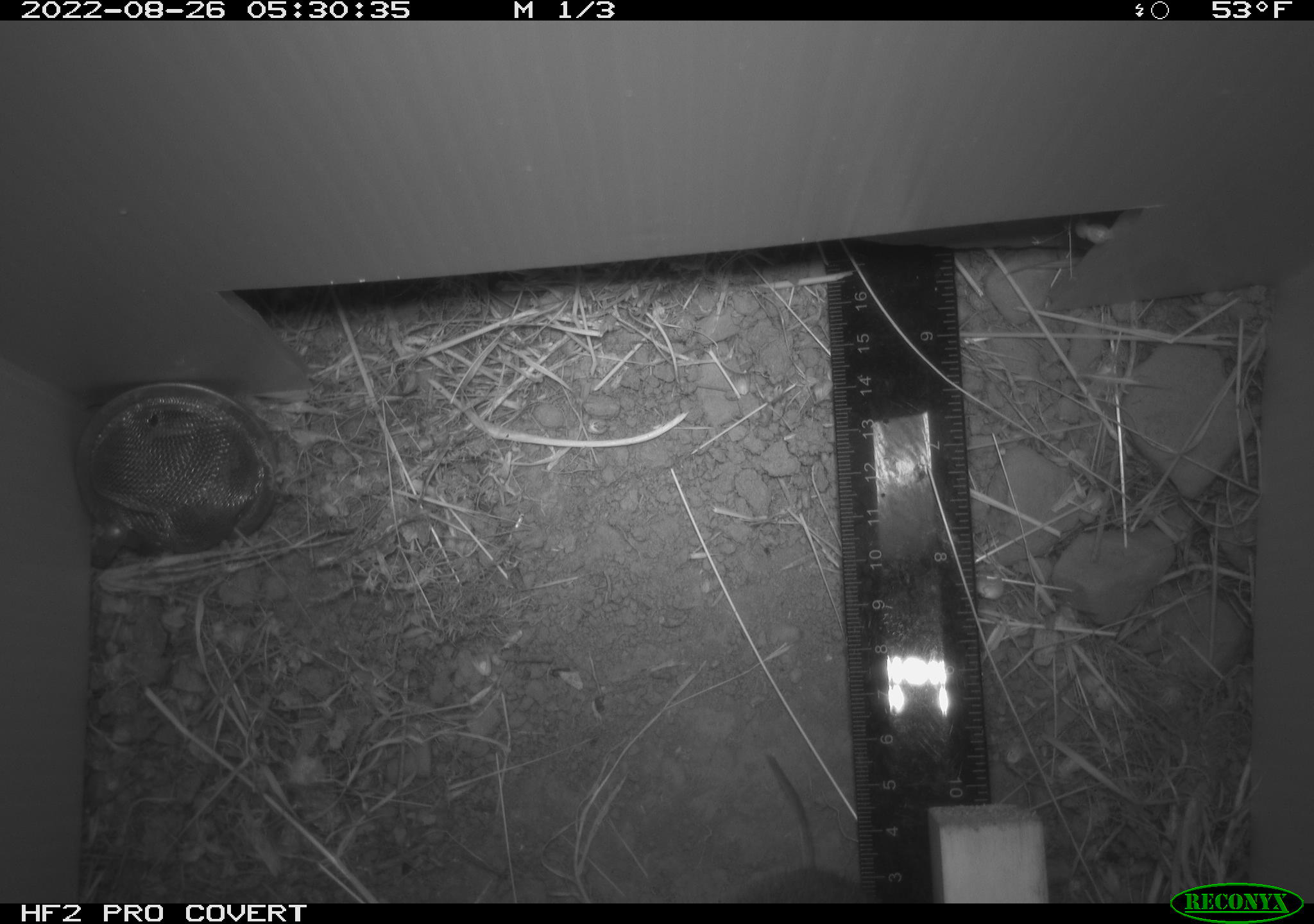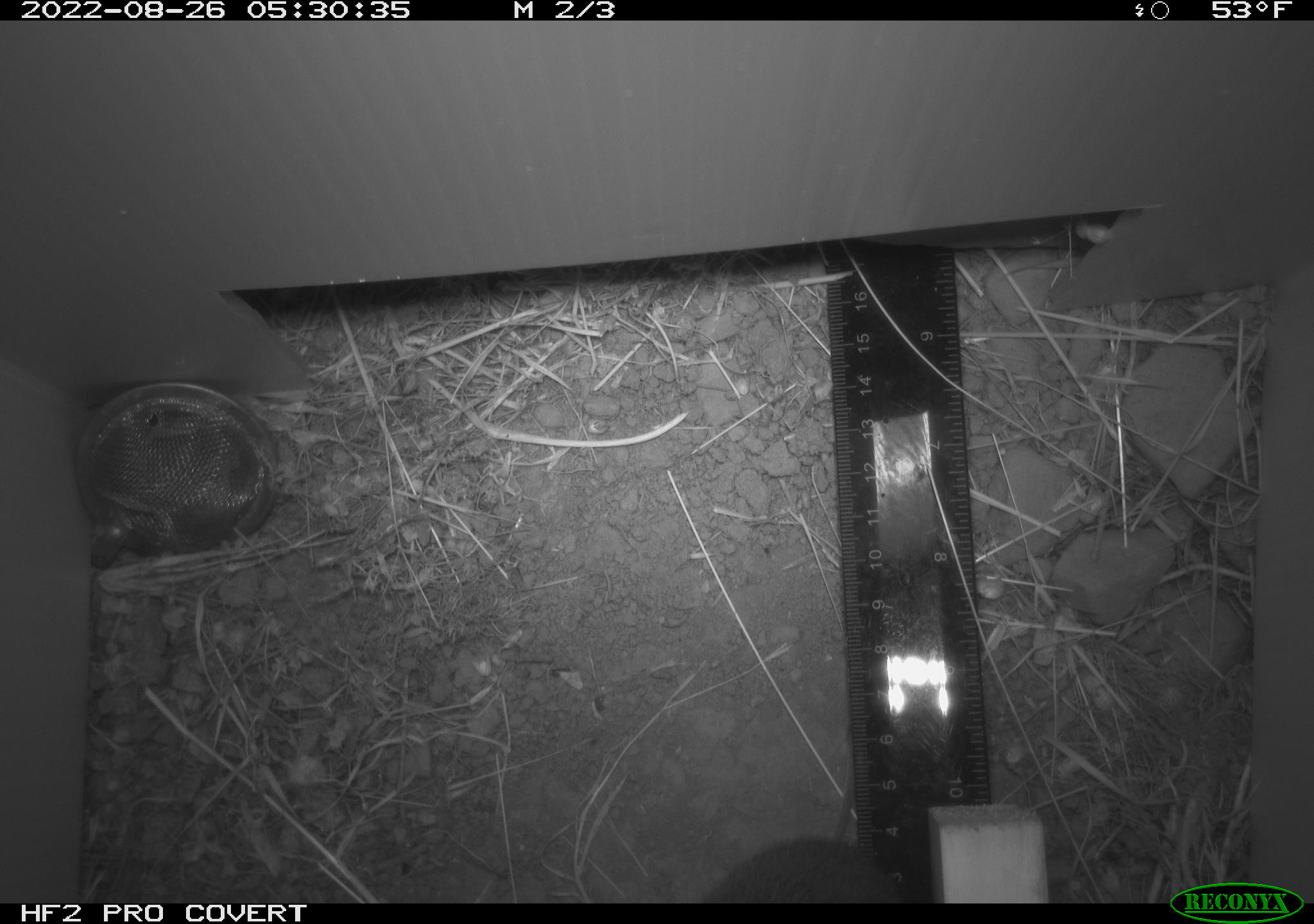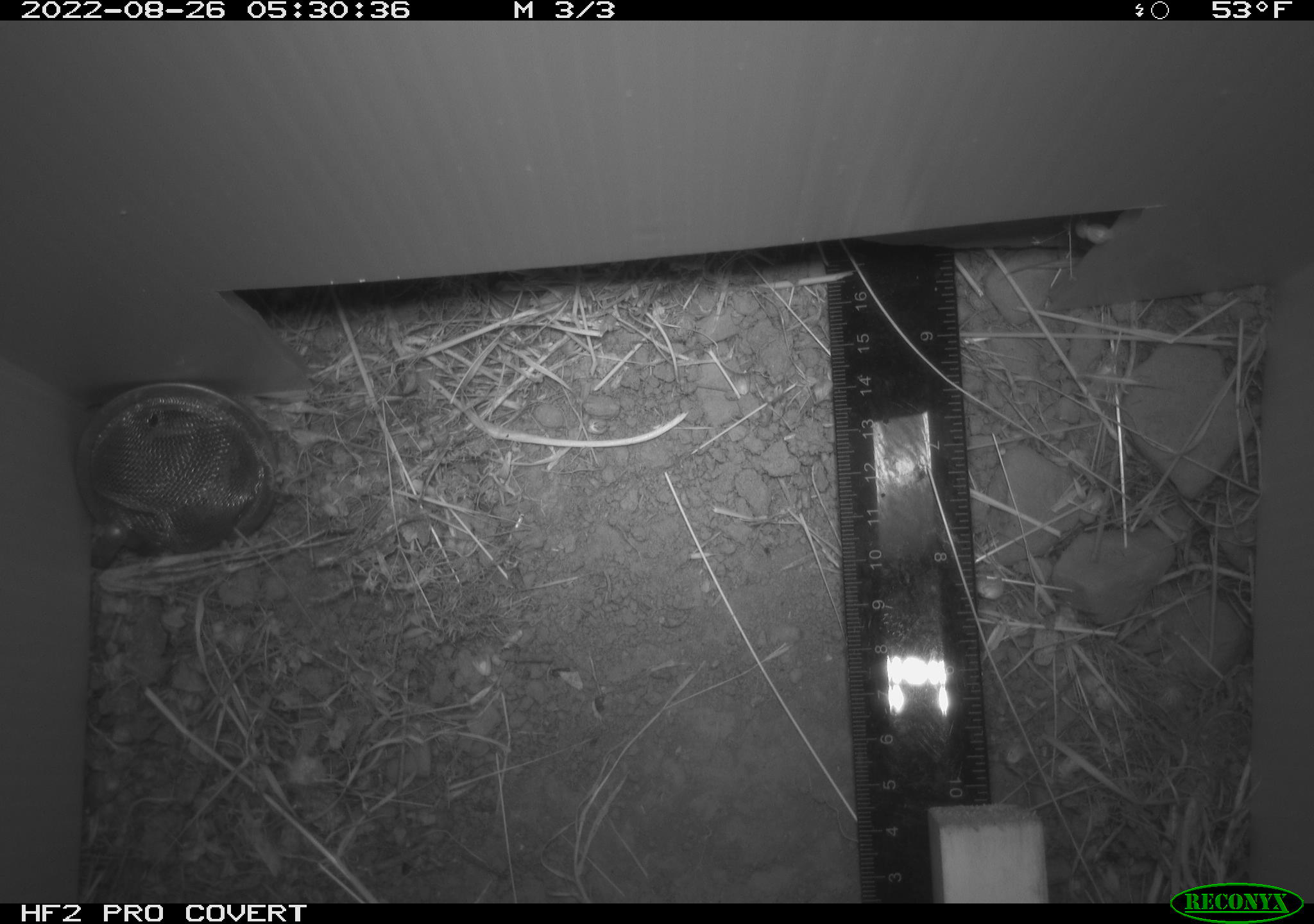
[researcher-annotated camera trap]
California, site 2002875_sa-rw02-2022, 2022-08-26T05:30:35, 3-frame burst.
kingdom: Animalia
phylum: Chordata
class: Mammalia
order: Rodentia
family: Cricetidae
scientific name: Arvicolinae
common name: voles, lemmings, and muskrats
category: arvicolinae subfamily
Arvicolinae subfamily (voles, lemmings, and muskrats) (Arvicolinae).